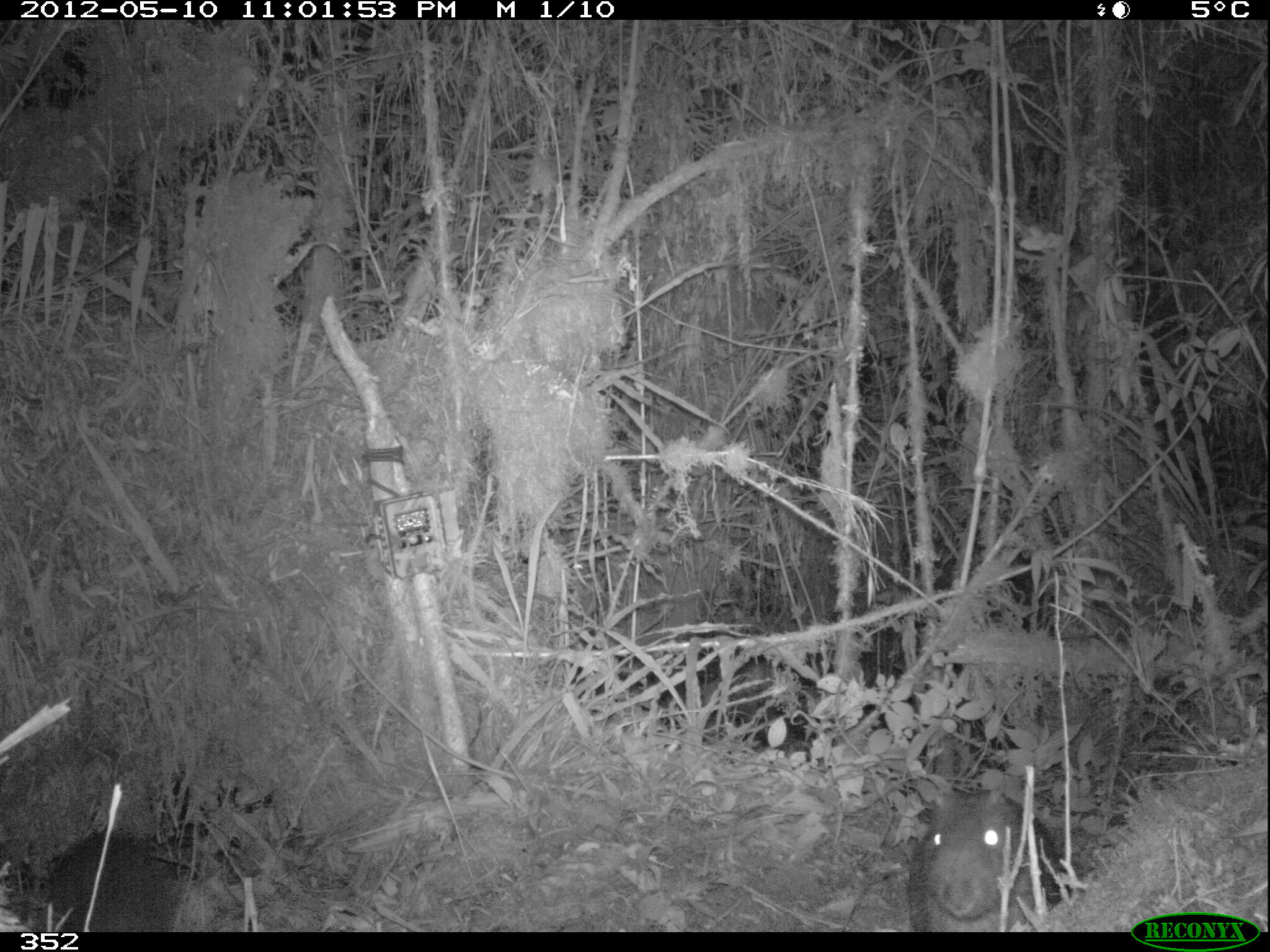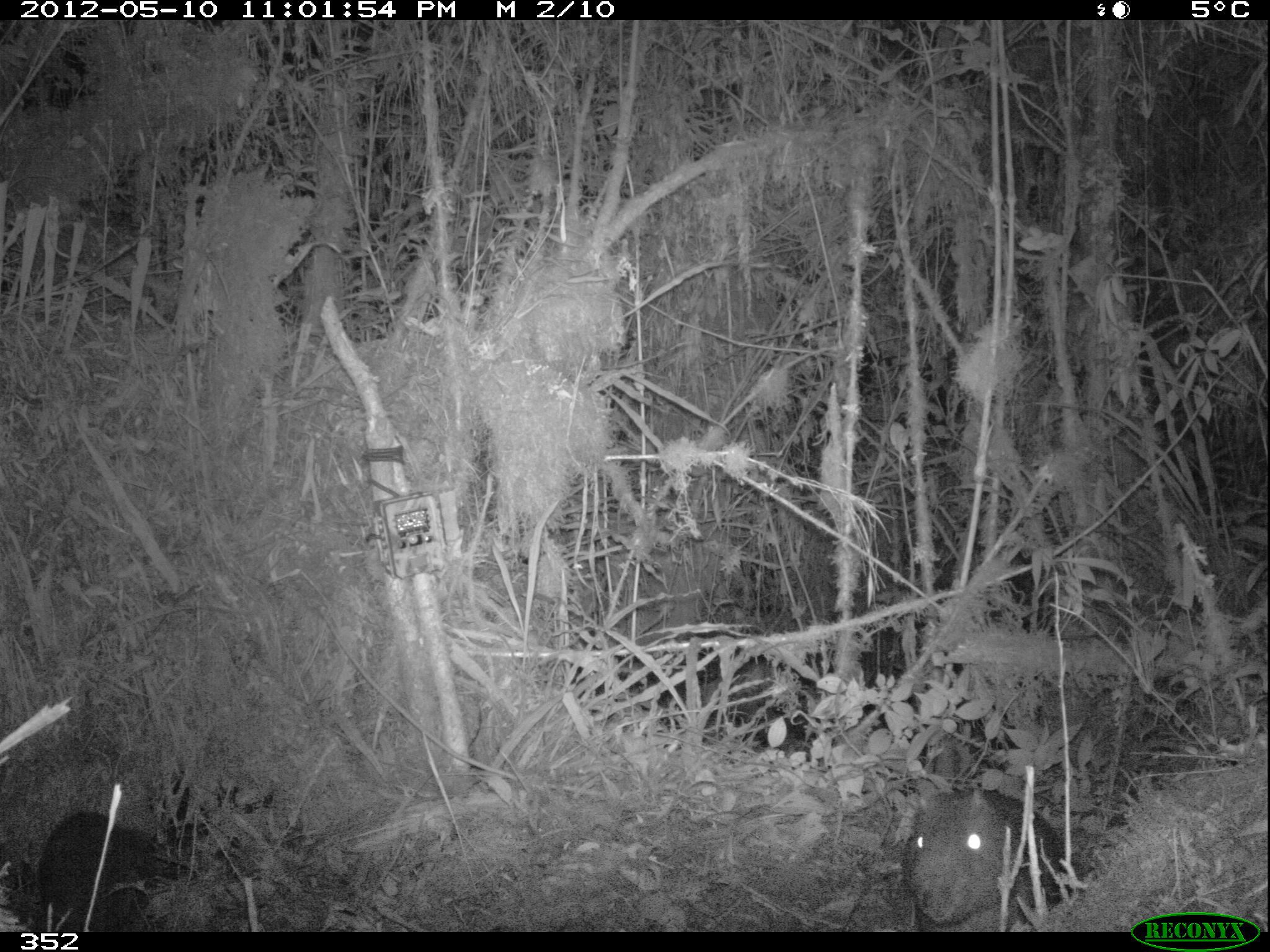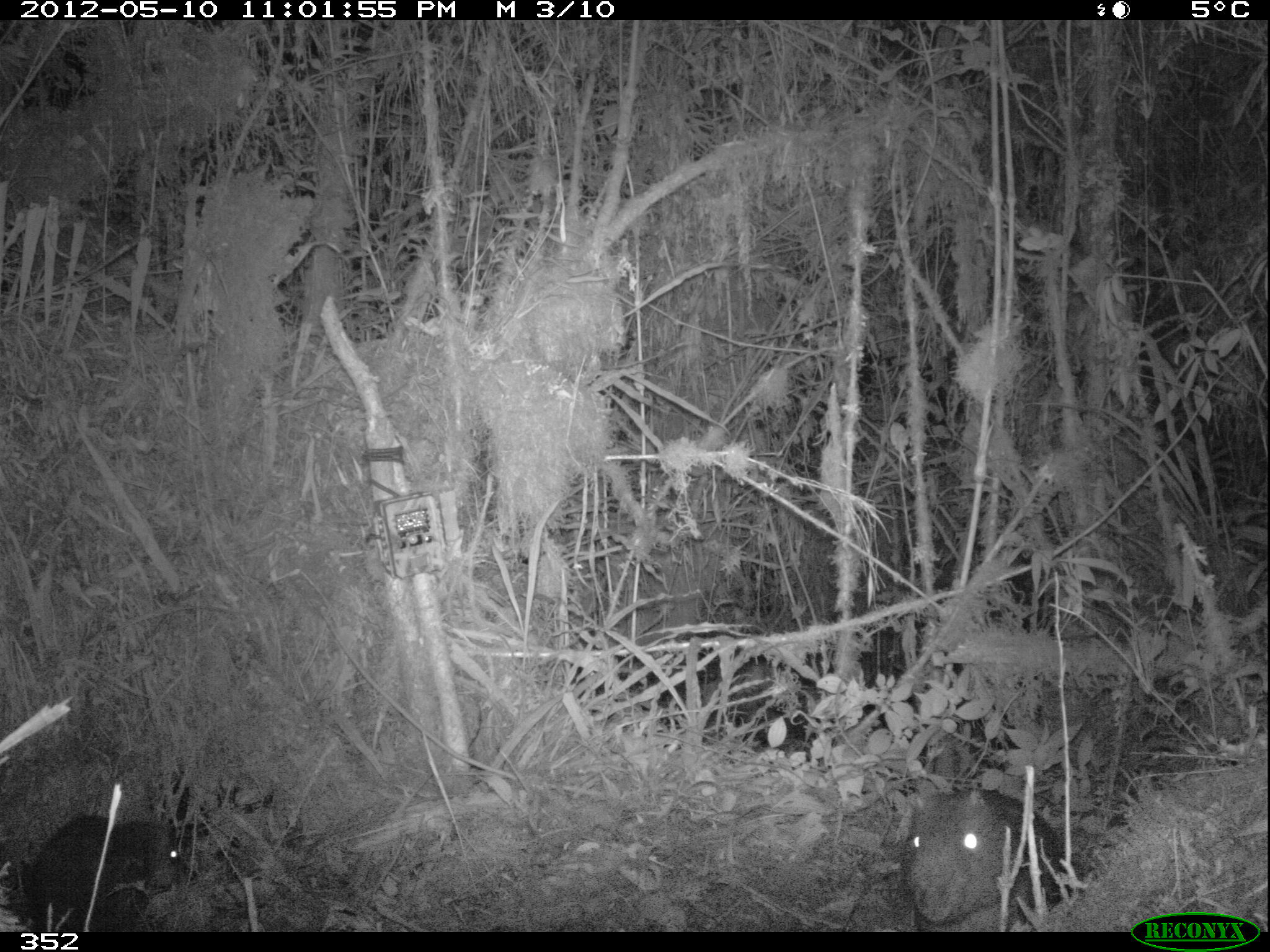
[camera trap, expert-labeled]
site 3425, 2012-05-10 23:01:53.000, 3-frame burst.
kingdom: Animalia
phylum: Chordata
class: Mammalia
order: Rodentia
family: Cuniculidae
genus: Cuniculus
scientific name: Cuniculus taczanowskii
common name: mountain paca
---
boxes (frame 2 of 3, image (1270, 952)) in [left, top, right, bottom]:
cuniculus taczanowskii: [901, 785, 1066, 931]; [34, 810, 153, 930]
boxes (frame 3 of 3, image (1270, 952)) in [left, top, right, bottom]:
cuniculus taczanowskii: [902, 788, 1064, 932]; [27, 812, 179, 934]